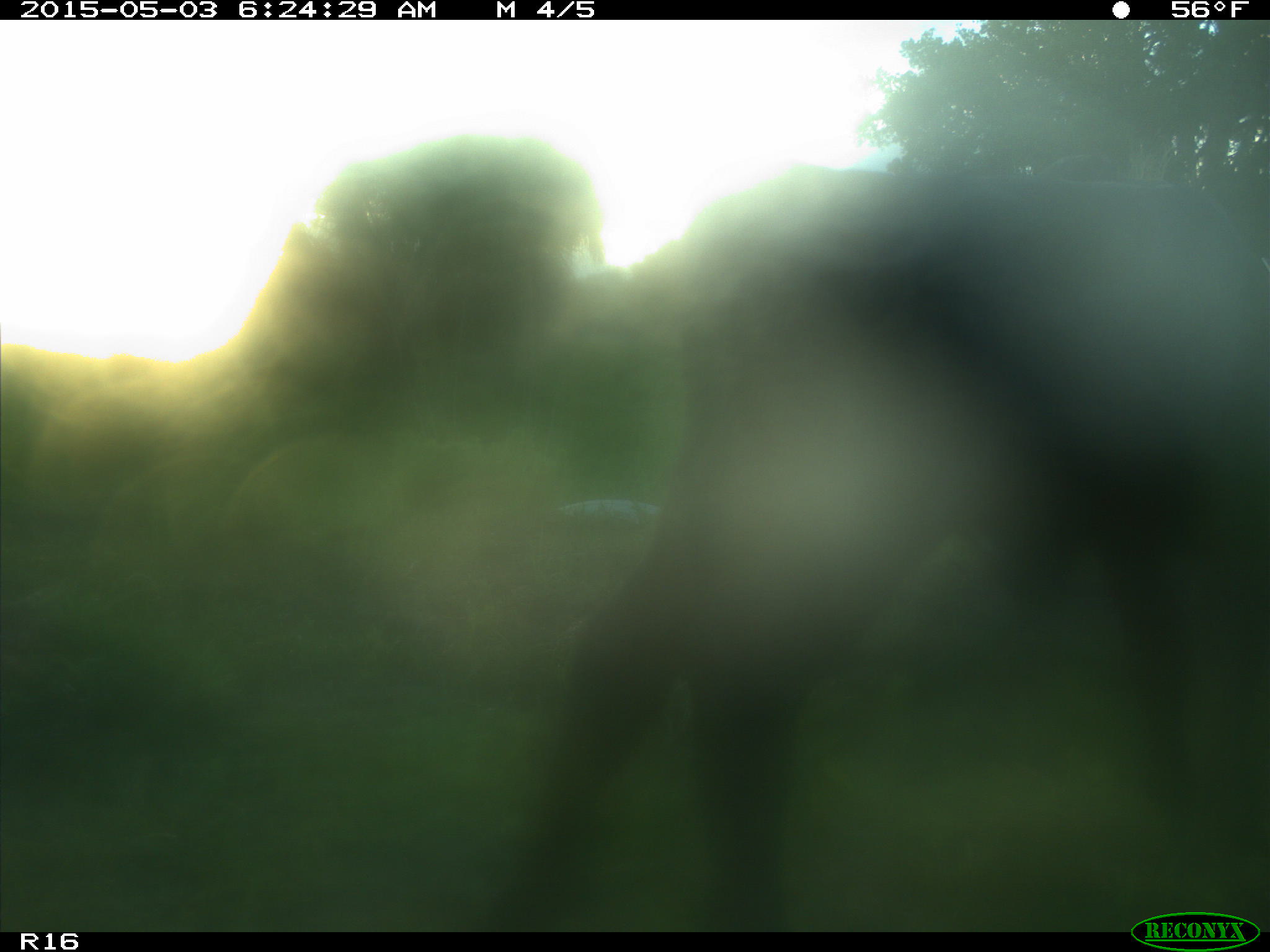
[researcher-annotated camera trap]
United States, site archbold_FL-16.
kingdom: Animalia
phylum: Chordata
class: Mammalia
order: Artiodactyla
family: Bovidae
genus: Bos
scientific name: Bos taurus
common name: domestic cow